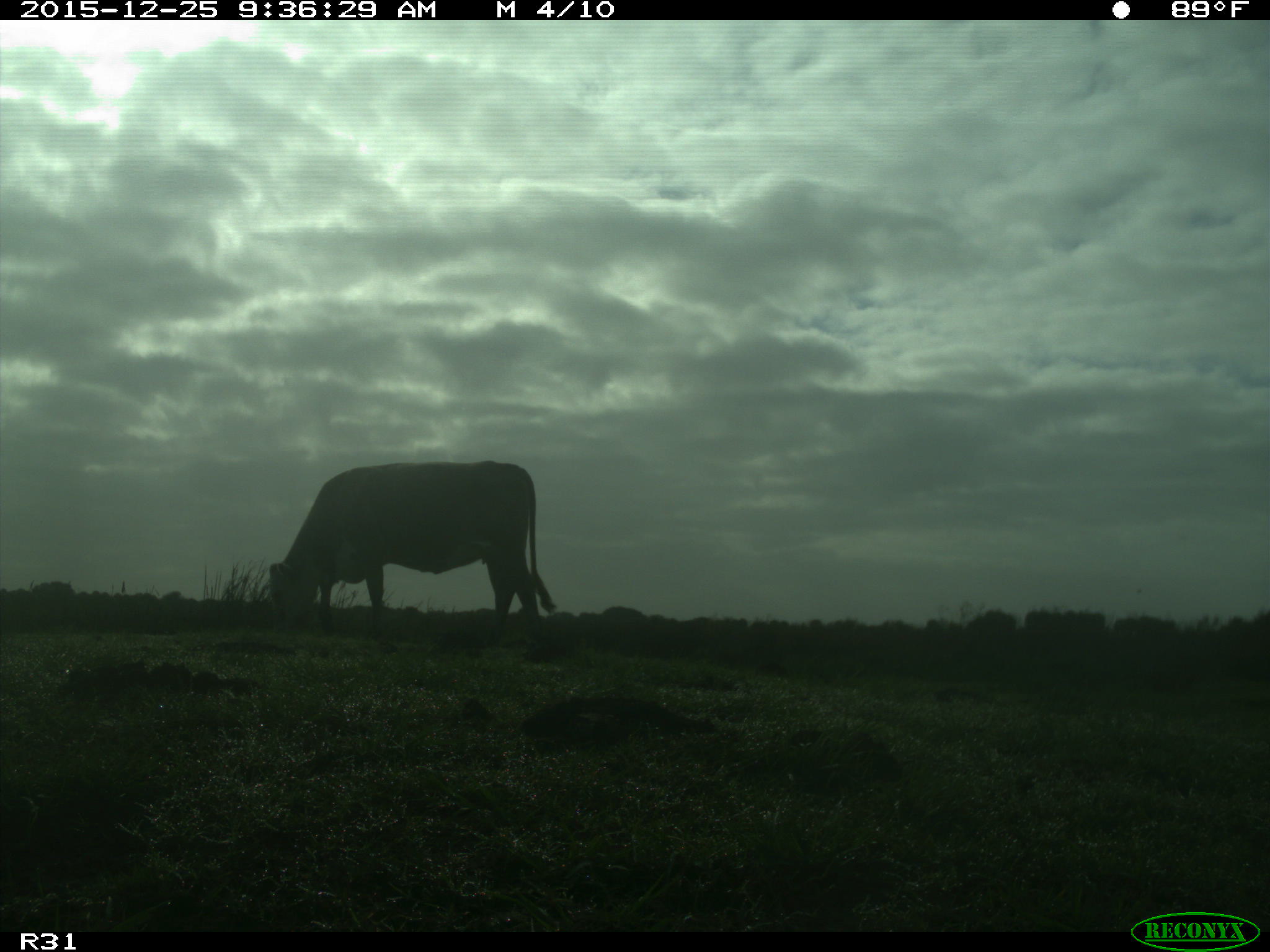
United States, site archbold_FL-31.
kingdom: Animalia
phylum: Chordata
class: Mammalia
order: Artiodactyla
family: Bovidae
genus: Bos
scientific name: Bos taurus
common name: domestic cow